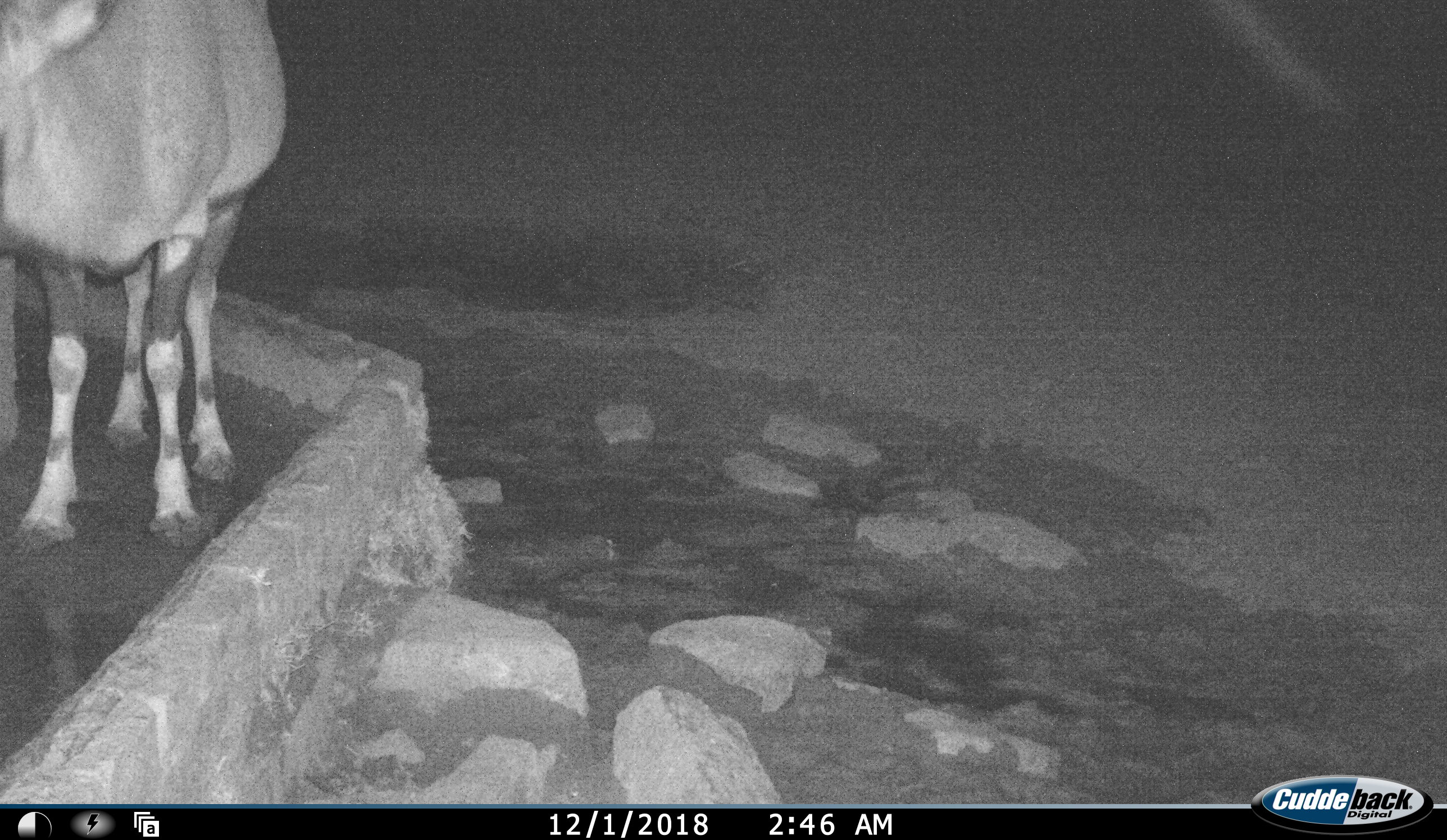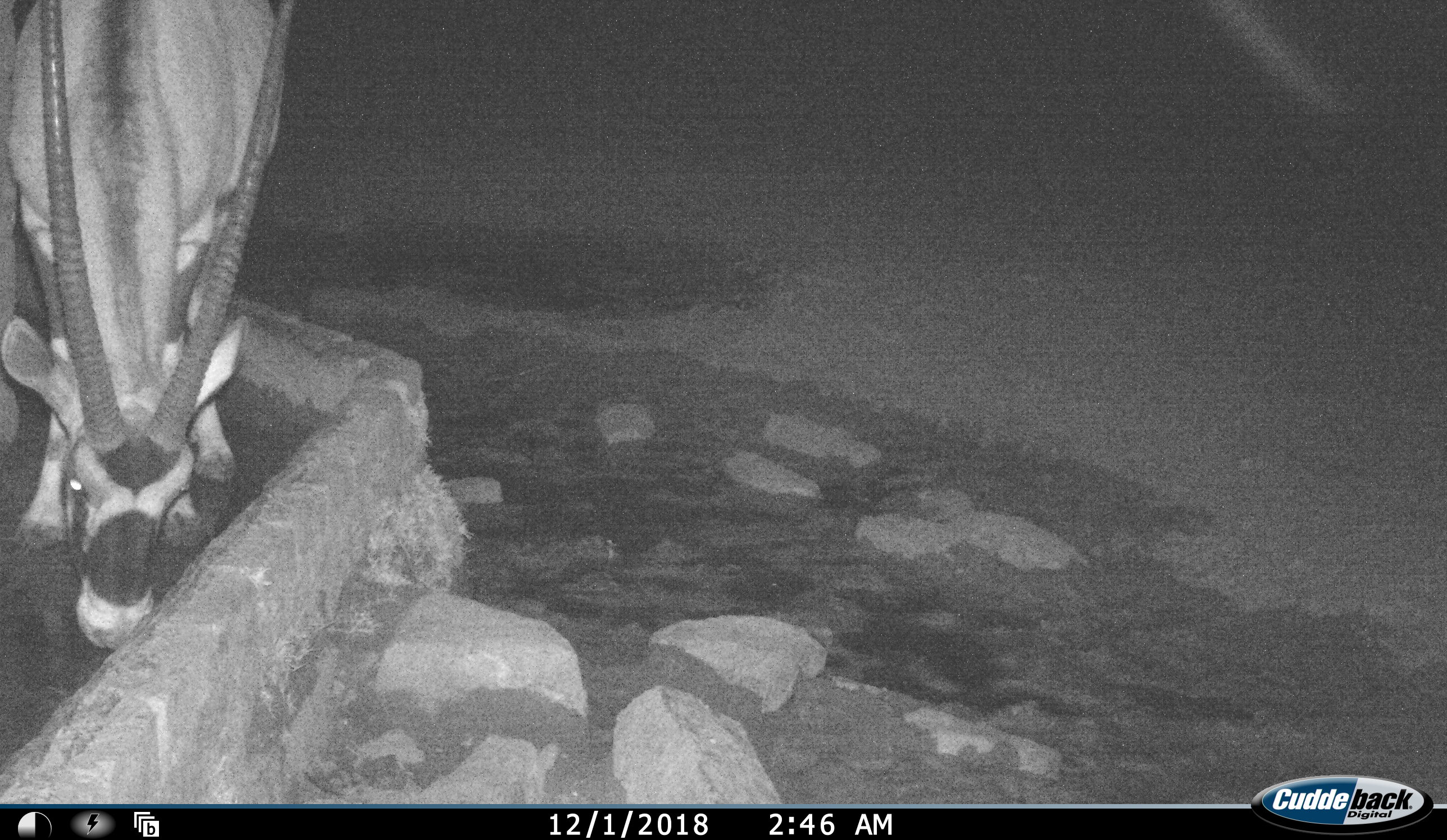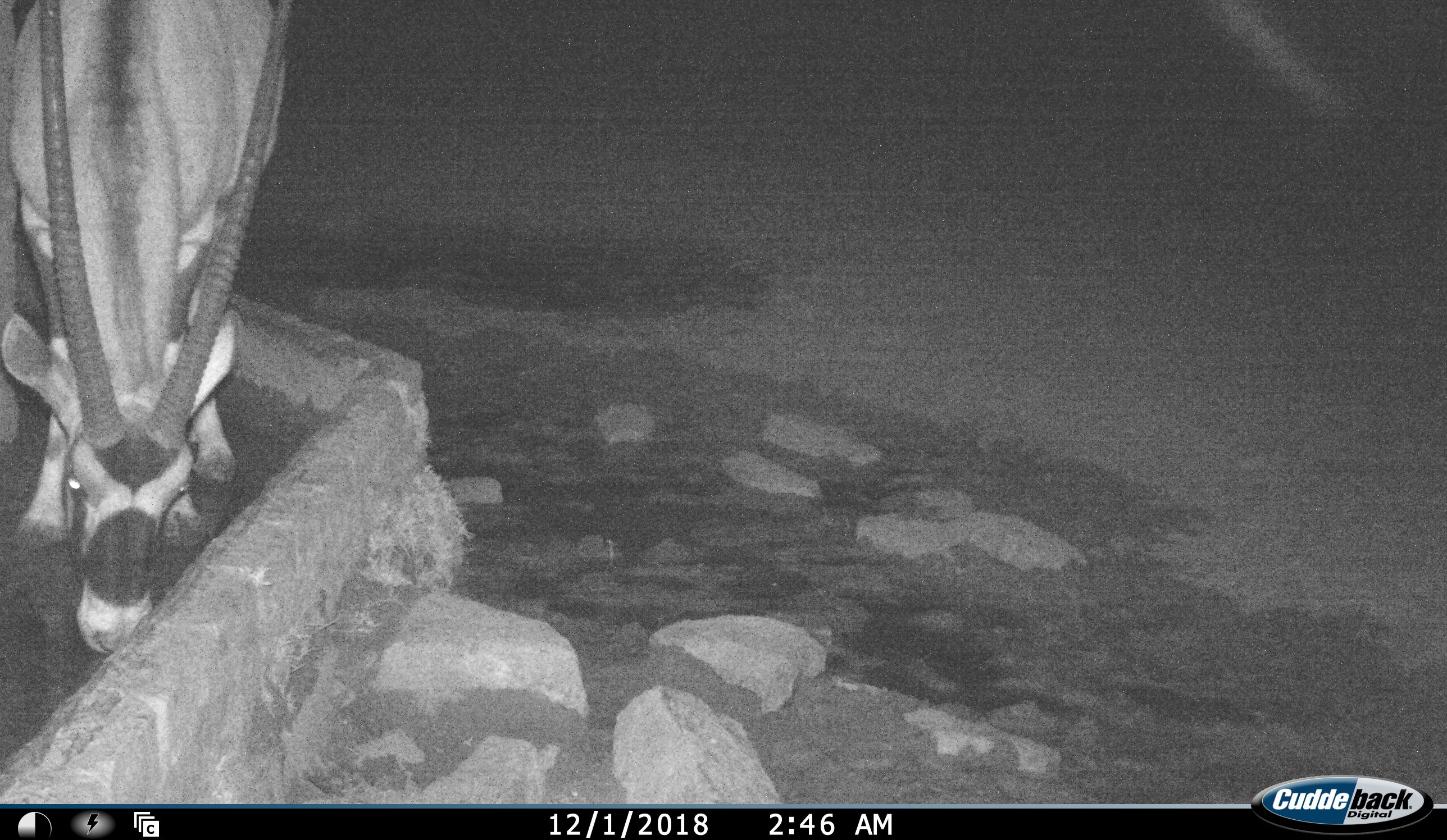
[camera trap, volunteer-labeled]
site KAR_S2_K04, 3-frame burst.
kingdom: Animalia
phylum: Chordata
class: Mammalia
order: Artiodactyla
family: Bovidae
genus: Oryx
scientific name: Oryx gazella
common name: gemsbok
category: oryx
Oryx (gemsbok) (Oryx gazella), count 1. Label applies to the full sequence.